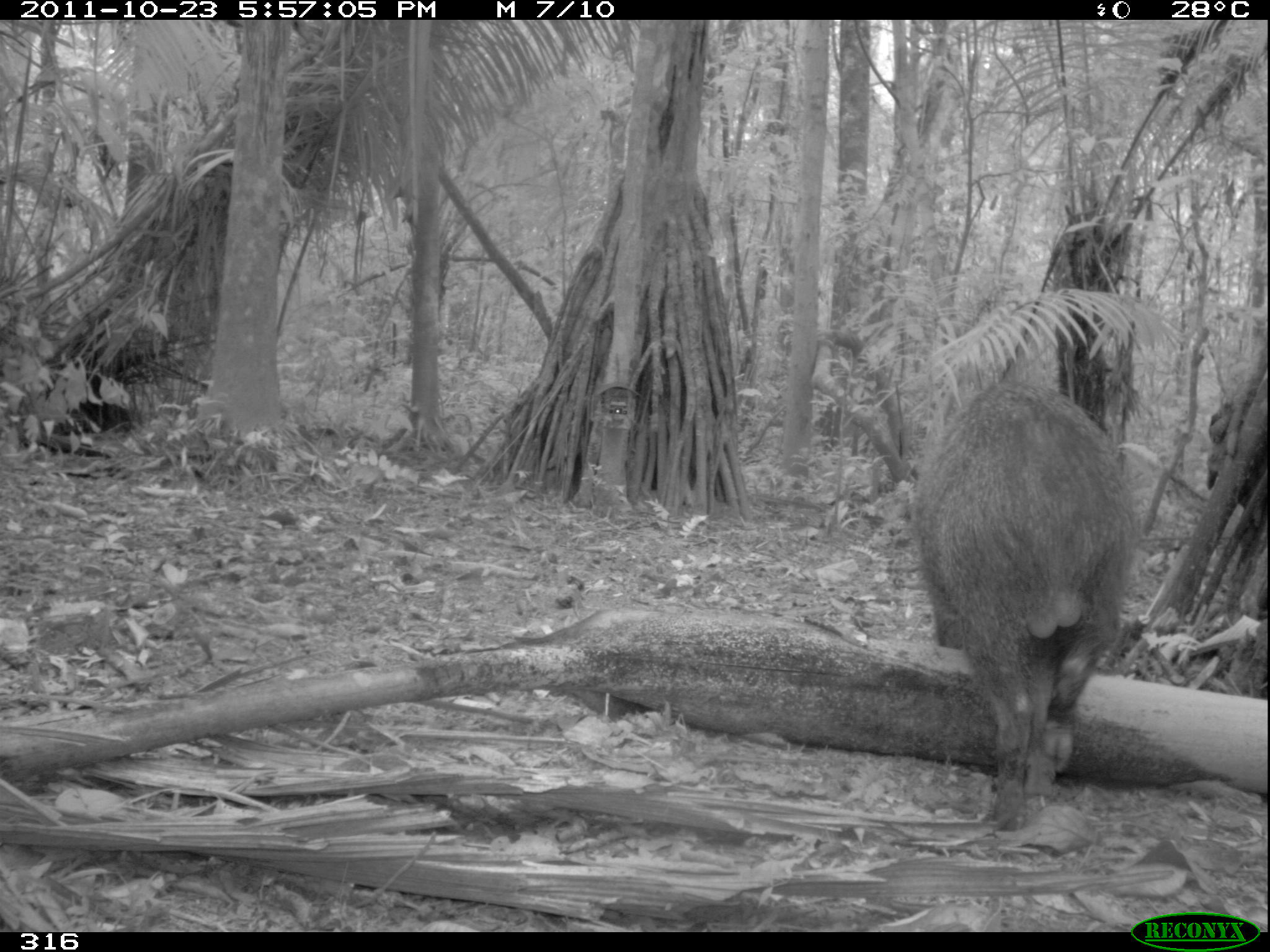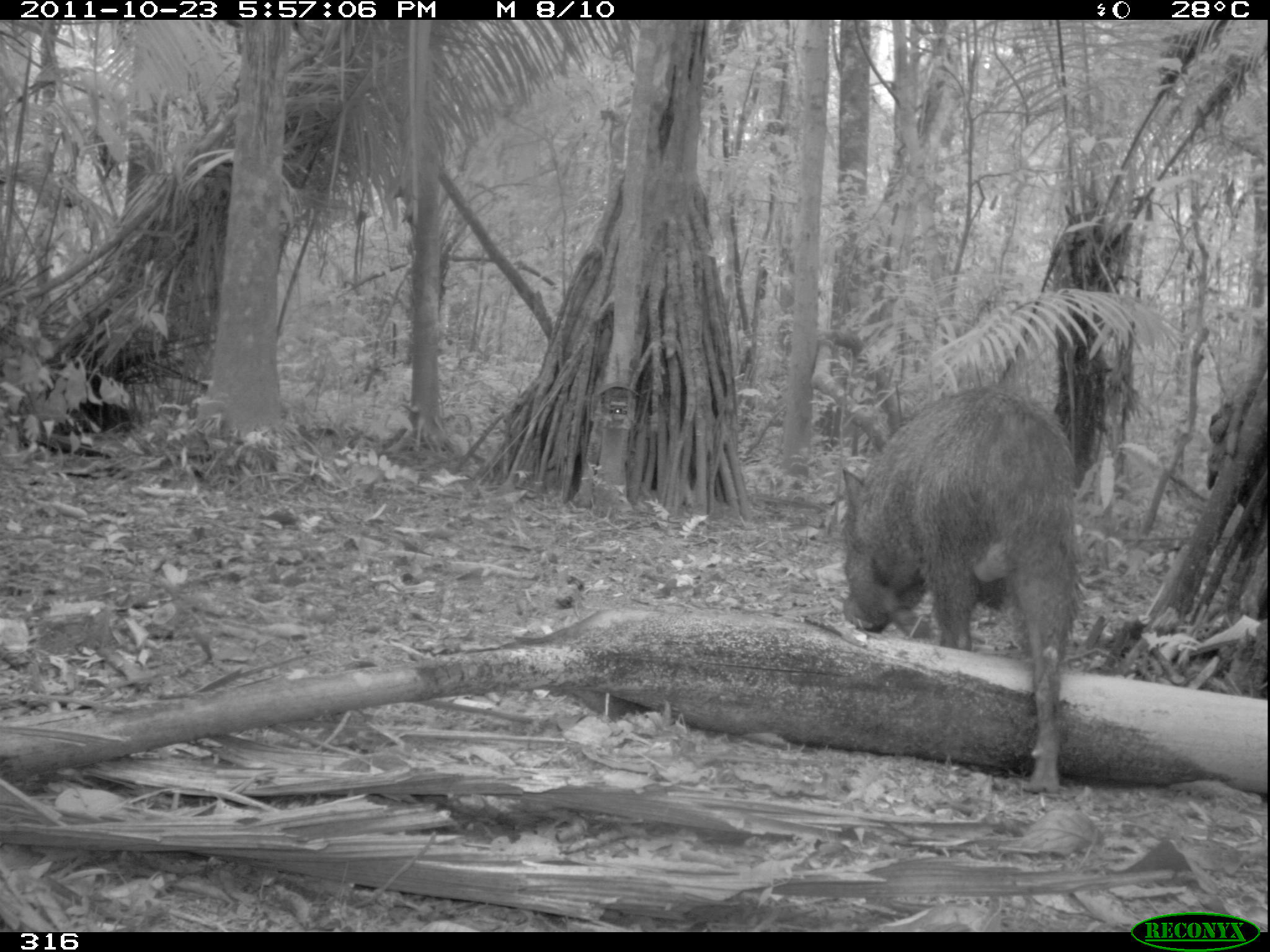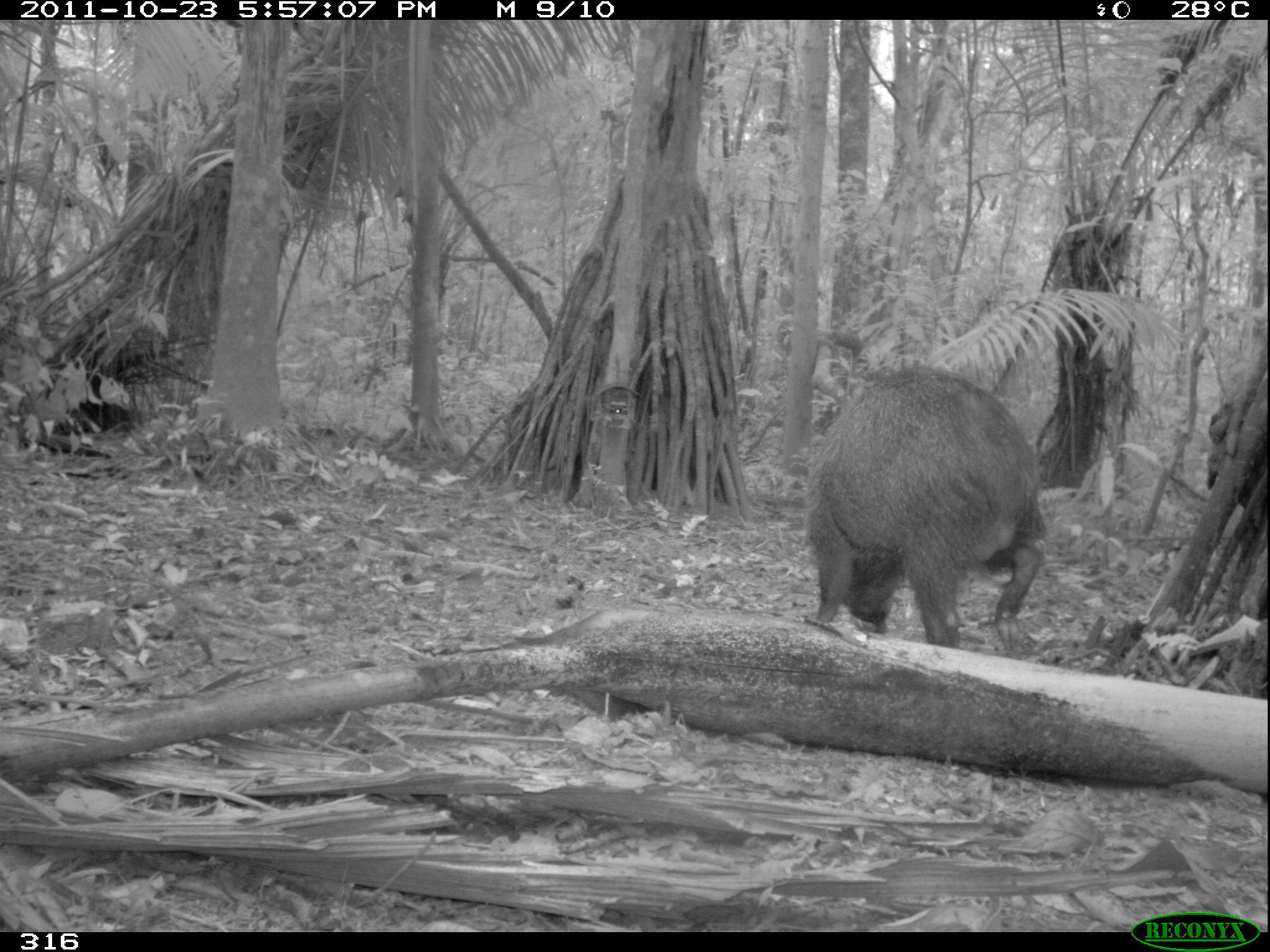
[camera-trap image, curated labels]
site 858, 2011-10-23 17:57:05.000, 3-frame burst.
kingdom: Animalia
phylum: Chordata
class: Mammalia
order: Artiodactyla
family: Tayassuidae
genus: Pecari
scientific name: Pecari tajacu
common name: collared peccary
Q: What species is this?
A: Pecari tajacu (collared peccary).